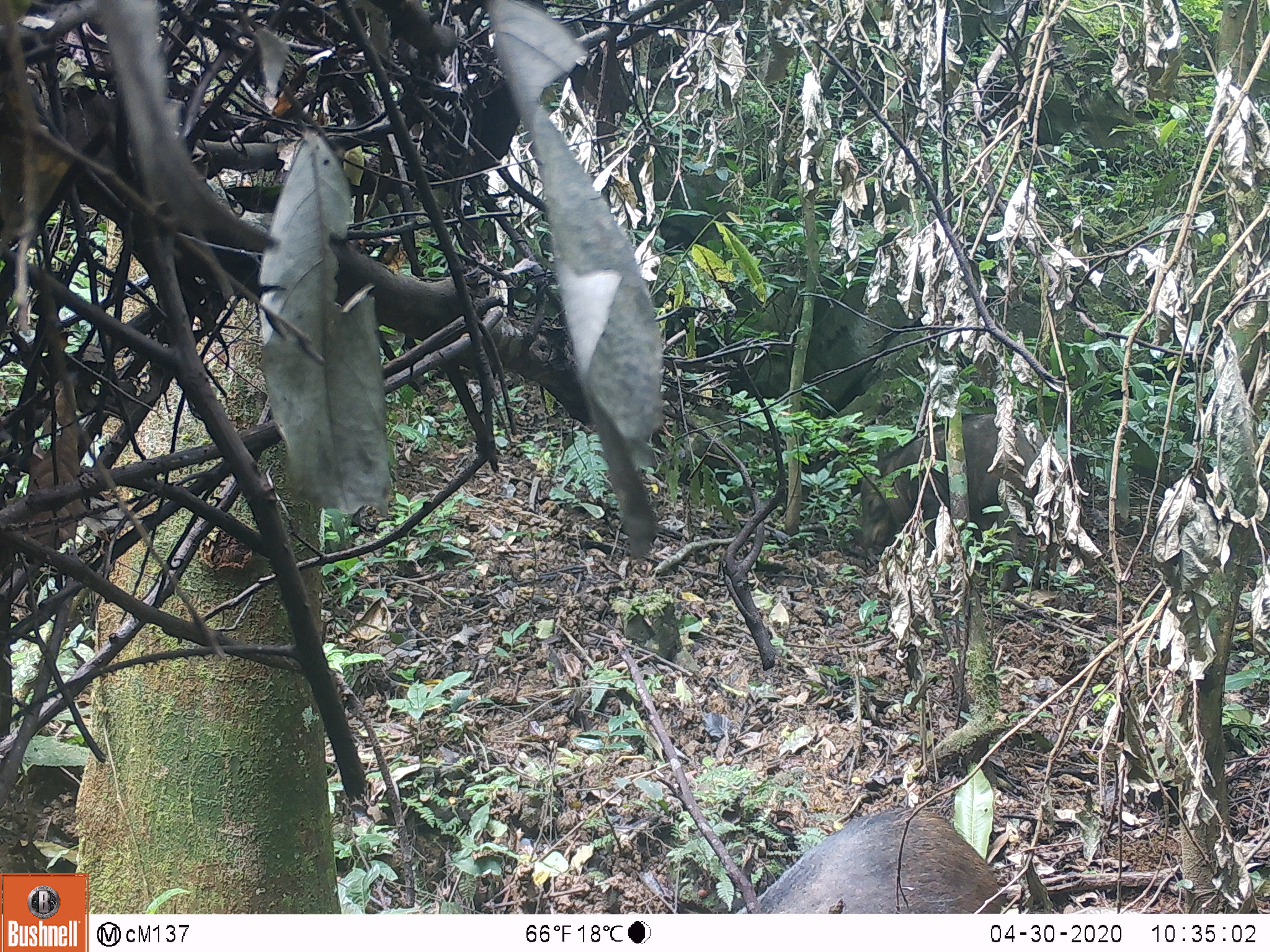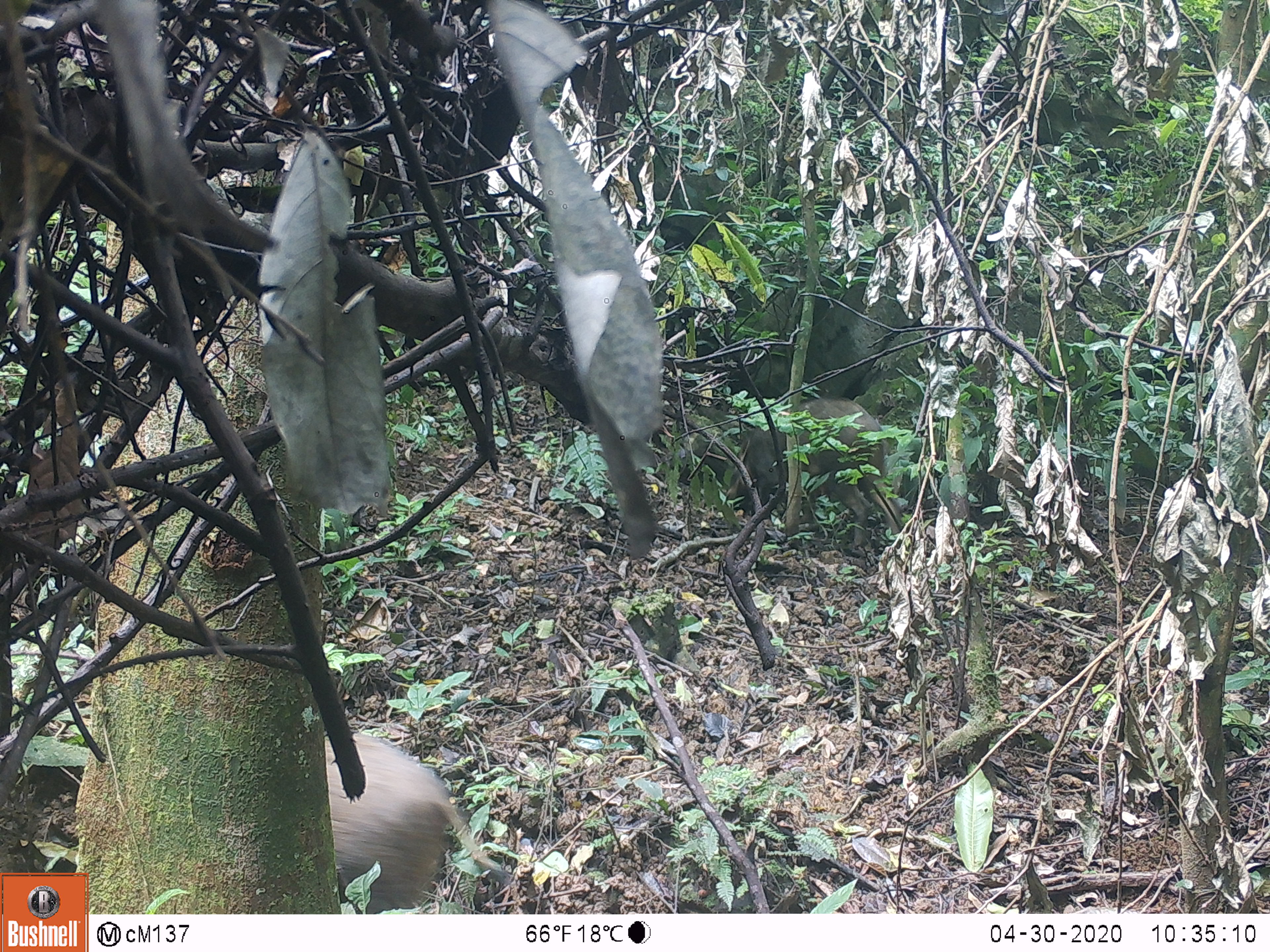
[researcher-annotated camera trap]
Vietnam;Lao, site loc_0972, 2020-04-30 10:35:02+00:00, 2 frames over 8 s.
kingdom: Animalia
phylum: Chordata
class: Mammalia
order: Artiodactyla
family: Suidae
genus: Sus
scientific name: Sus scrofa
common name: eurasian wild pig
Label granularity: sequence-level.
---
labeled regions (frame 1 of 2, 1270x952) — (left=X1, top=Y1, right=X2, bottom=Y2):
eurasian wild pig: (left=853, top=411, right=1052, bottom=595); (left=730, top=801, right=1005, bottom=913)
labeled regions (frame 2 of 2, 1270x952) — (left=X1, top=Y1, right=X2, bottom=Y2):
eurasian wild pig: (left=679, top=395, right=903, bottom=548); (left=319, top=733, right=509, bottom=913)